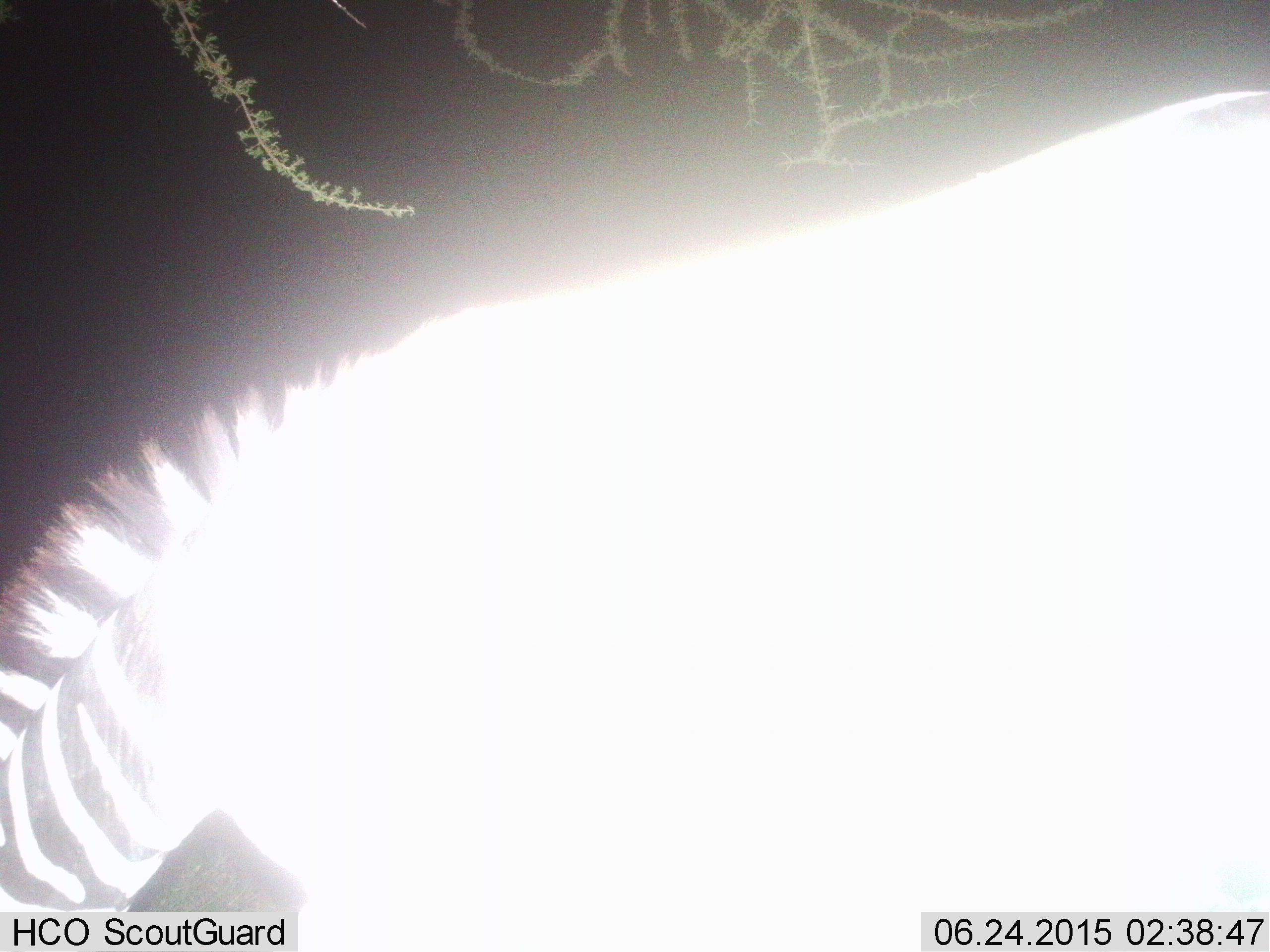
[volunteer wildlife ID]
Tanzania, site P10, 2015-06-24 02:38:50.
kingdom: Animalia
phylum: Chordata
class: Mammalia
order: Perissodactyla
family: Equidae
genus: Equus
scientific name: Equus quagga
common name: plains zebra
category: zebra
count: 1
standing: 70%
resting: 0%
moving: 10%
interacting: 10%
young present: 0%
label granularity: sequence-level